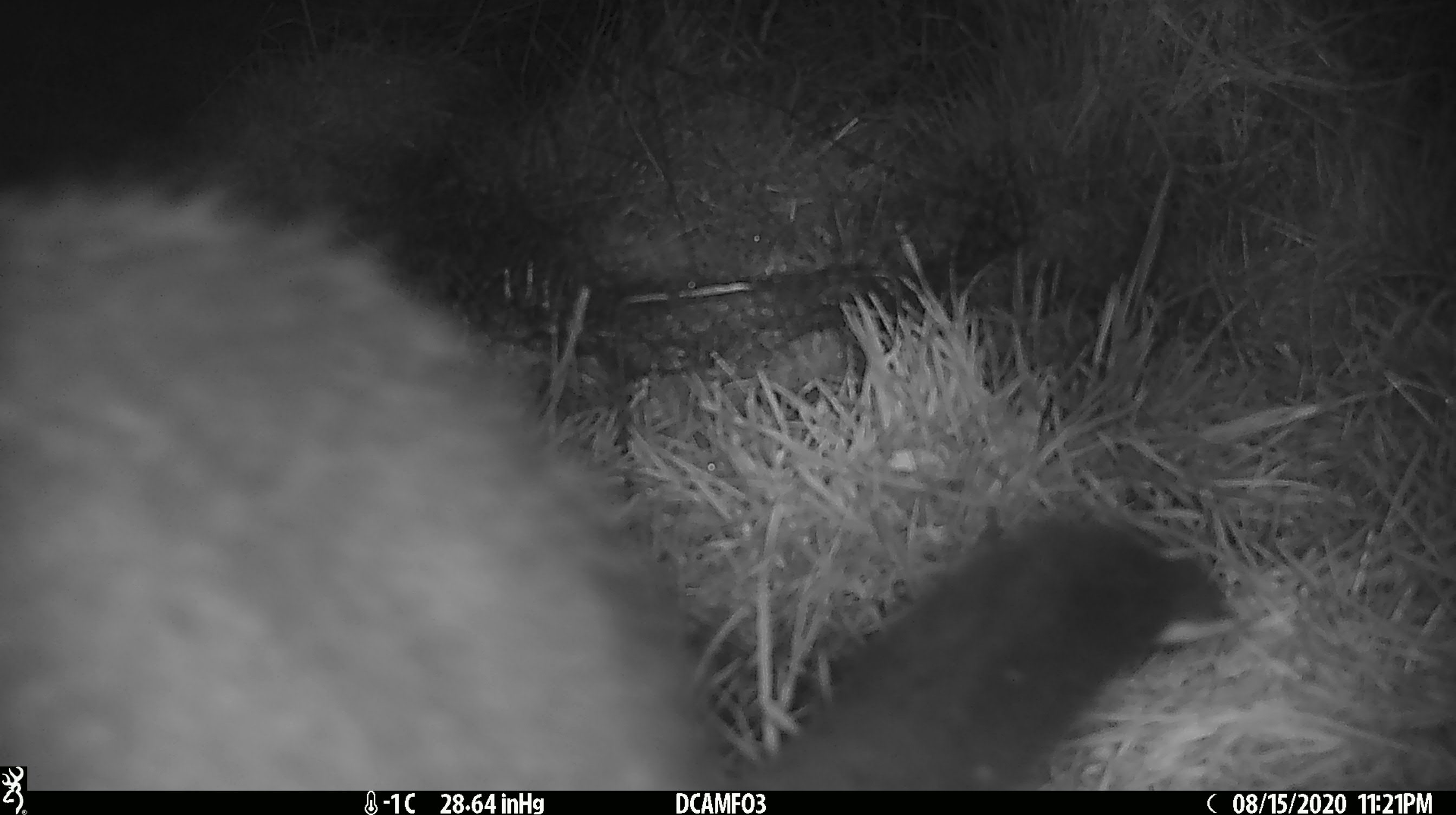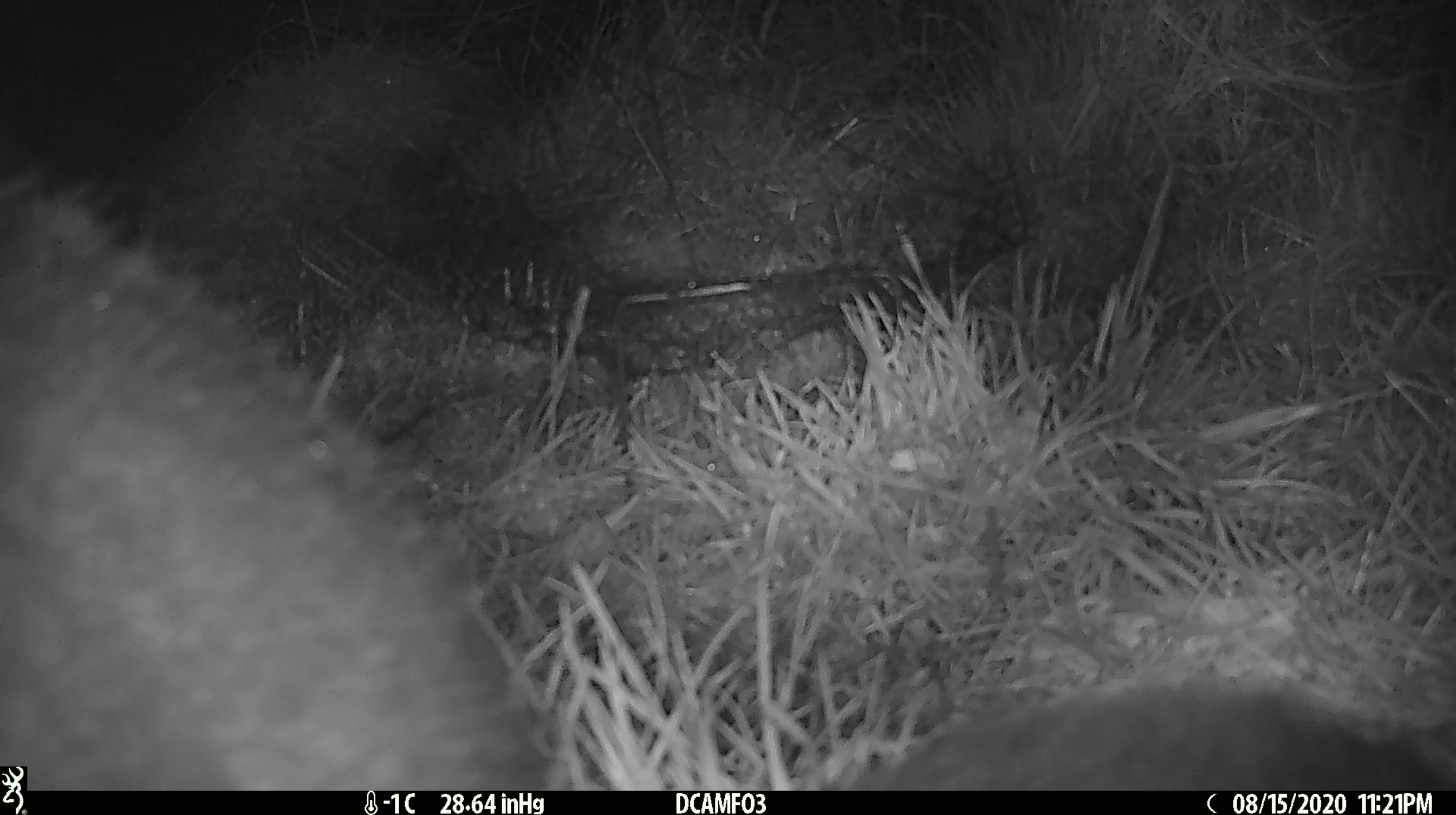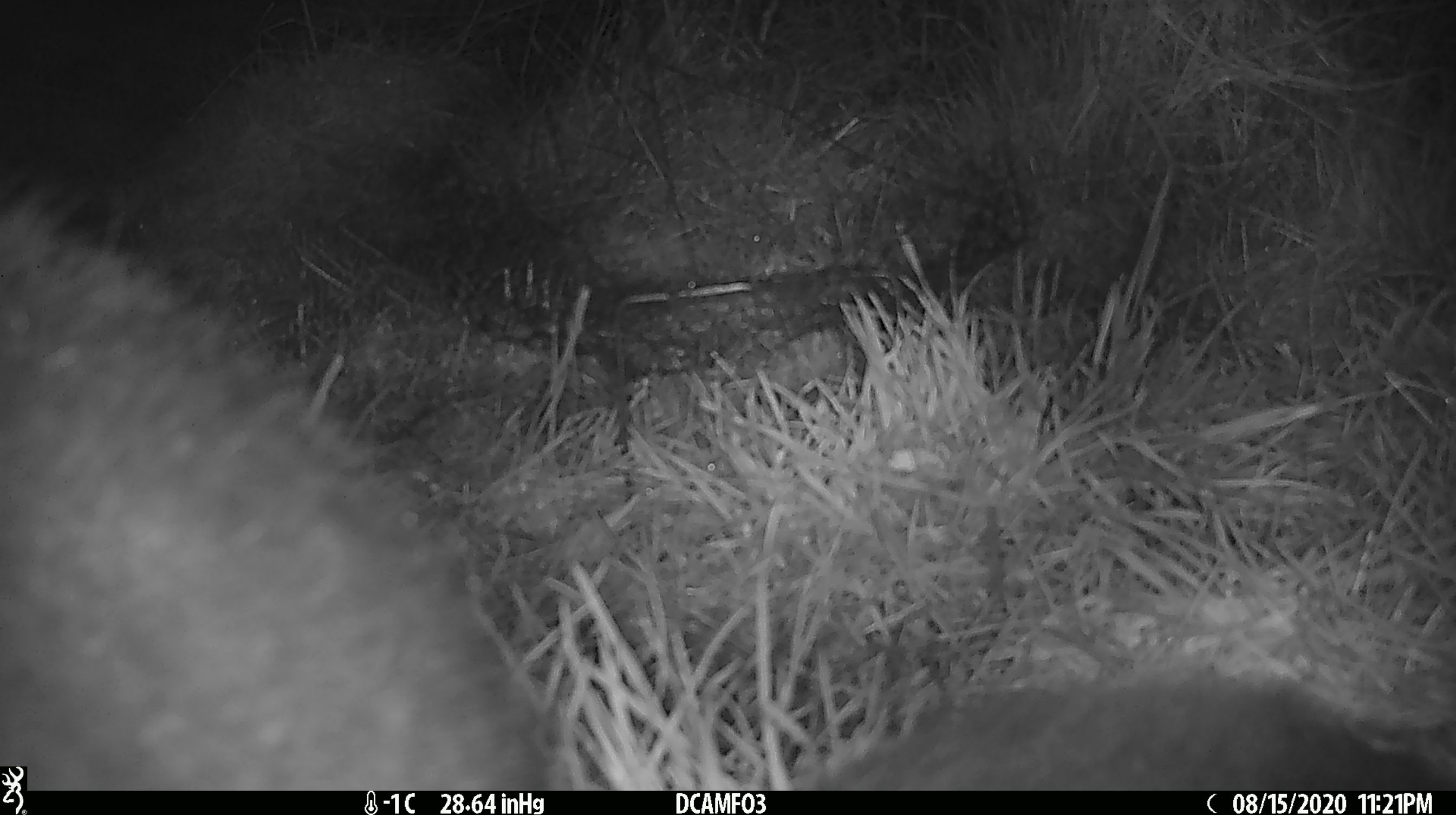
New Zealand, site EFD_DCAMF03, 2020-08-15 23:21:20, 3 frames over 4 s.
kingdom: Animalia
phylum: Chordata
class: Mammalia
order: Diprotodontia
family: Phalangeridae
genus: Trichosurus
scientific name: Trichosurus vulpecula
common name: common brushtail possum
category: possum